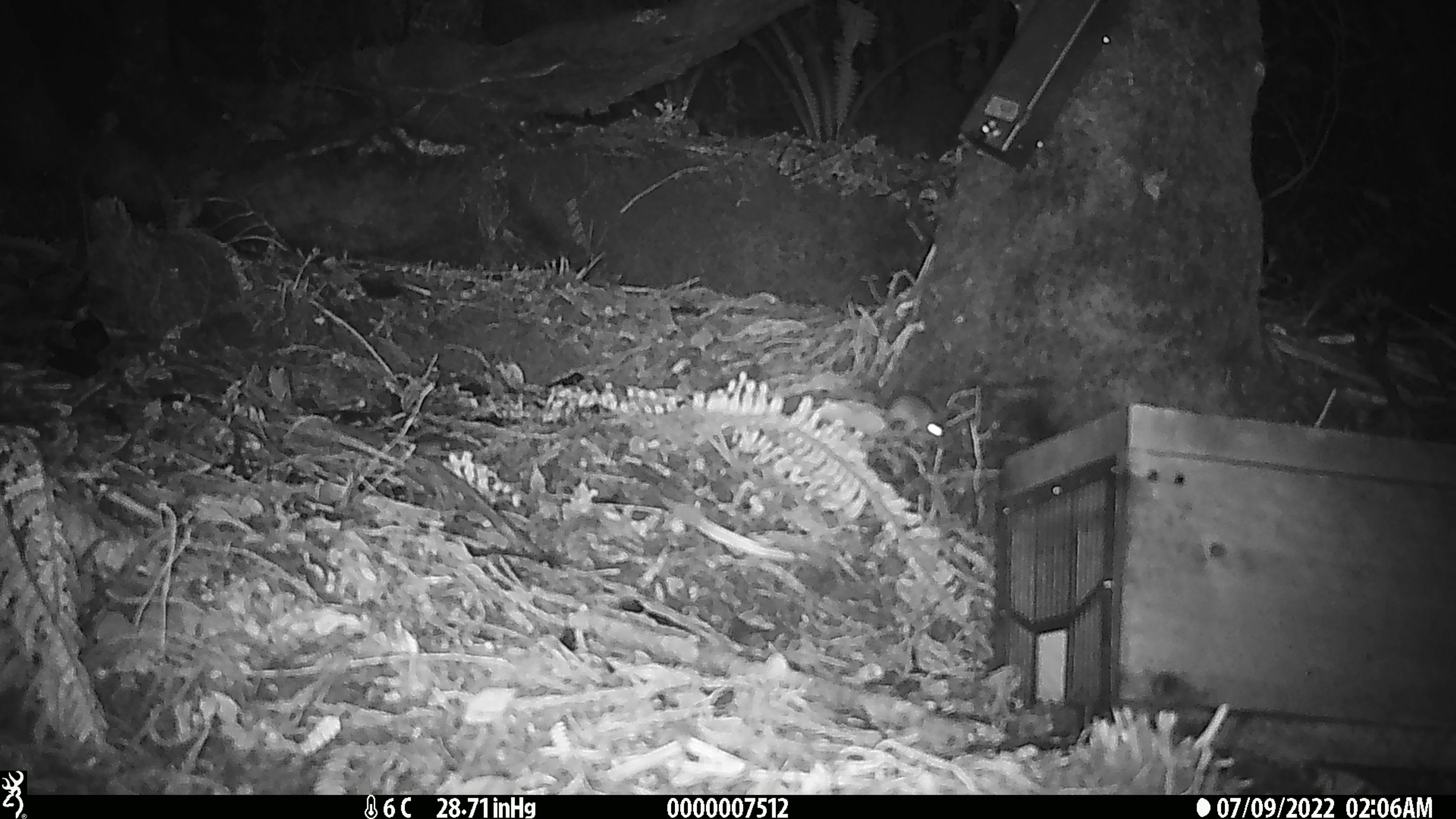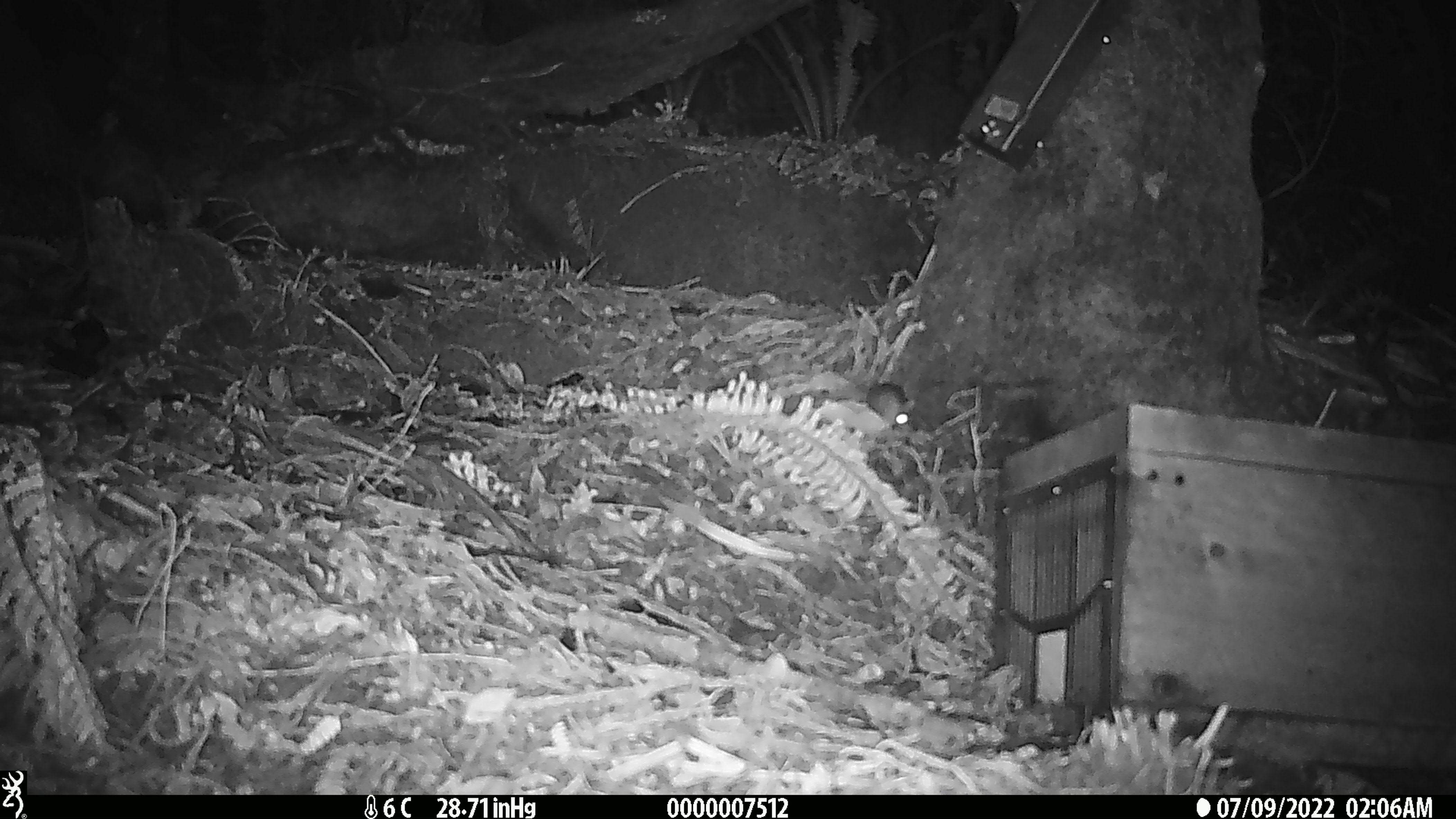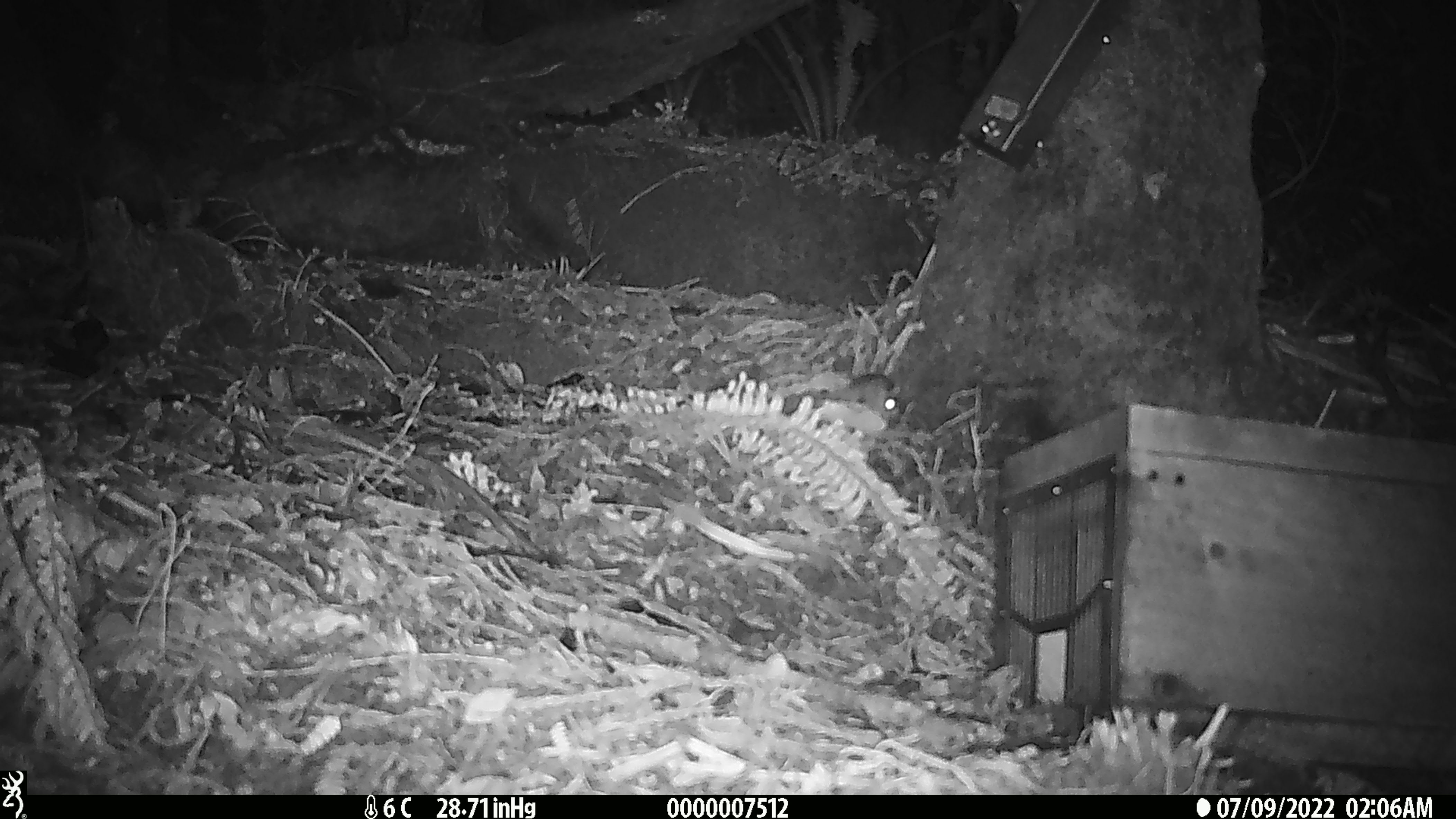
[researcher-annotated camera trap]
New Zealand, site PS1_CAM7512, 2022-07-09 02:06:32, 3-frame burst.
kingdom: Animalia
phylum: Chordata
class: Mammalia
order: Rodentia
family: Muridae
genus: Mus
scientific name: Mus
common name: mouse